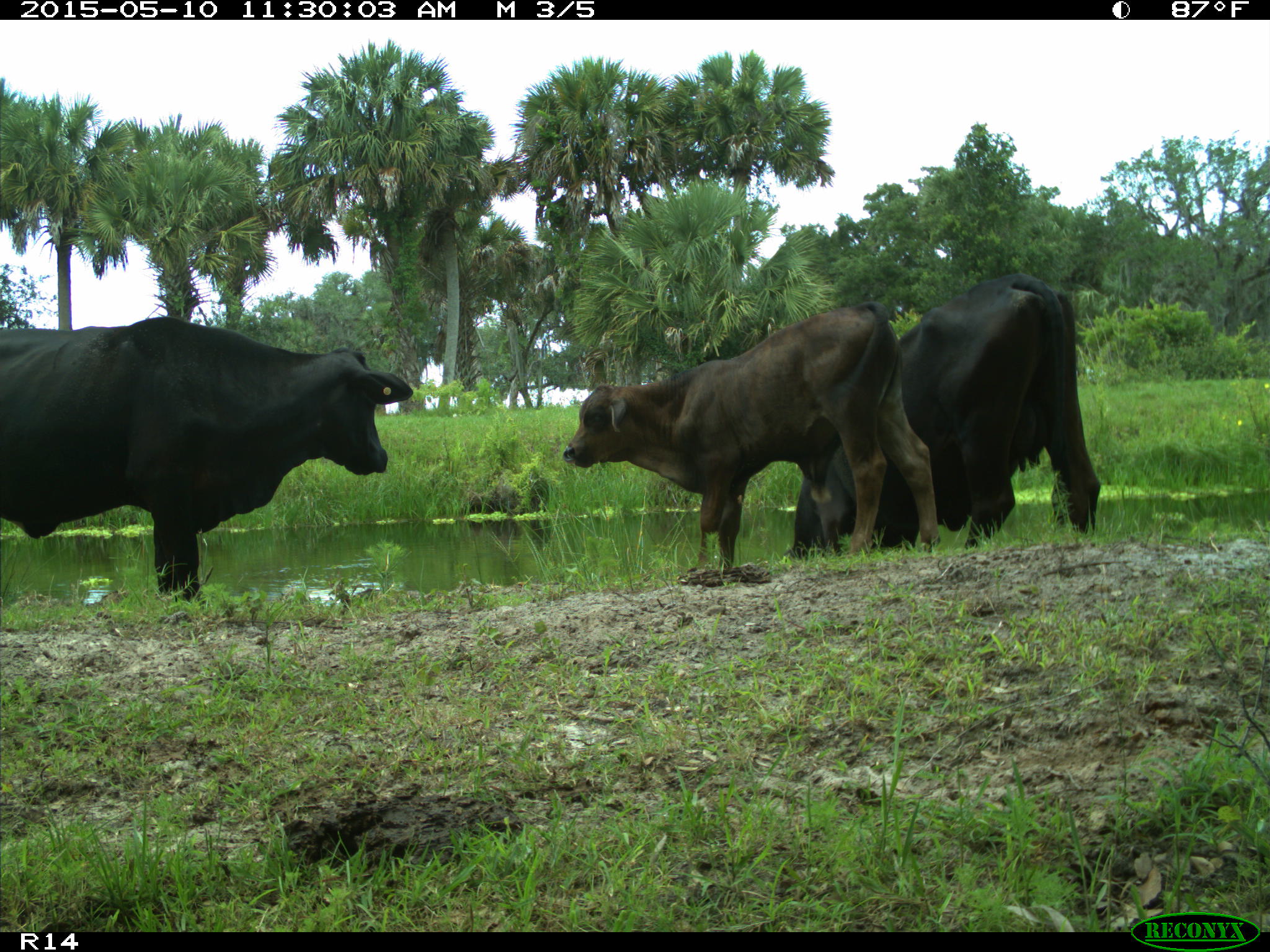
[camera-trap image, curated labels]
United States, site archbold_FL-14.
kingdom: Animalia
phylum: Chordata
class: Mammalia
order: Artiodactyla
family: Bovidae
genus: Bos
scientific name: Bos taurus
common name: domestic cow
Bos taurus (domestic cow).